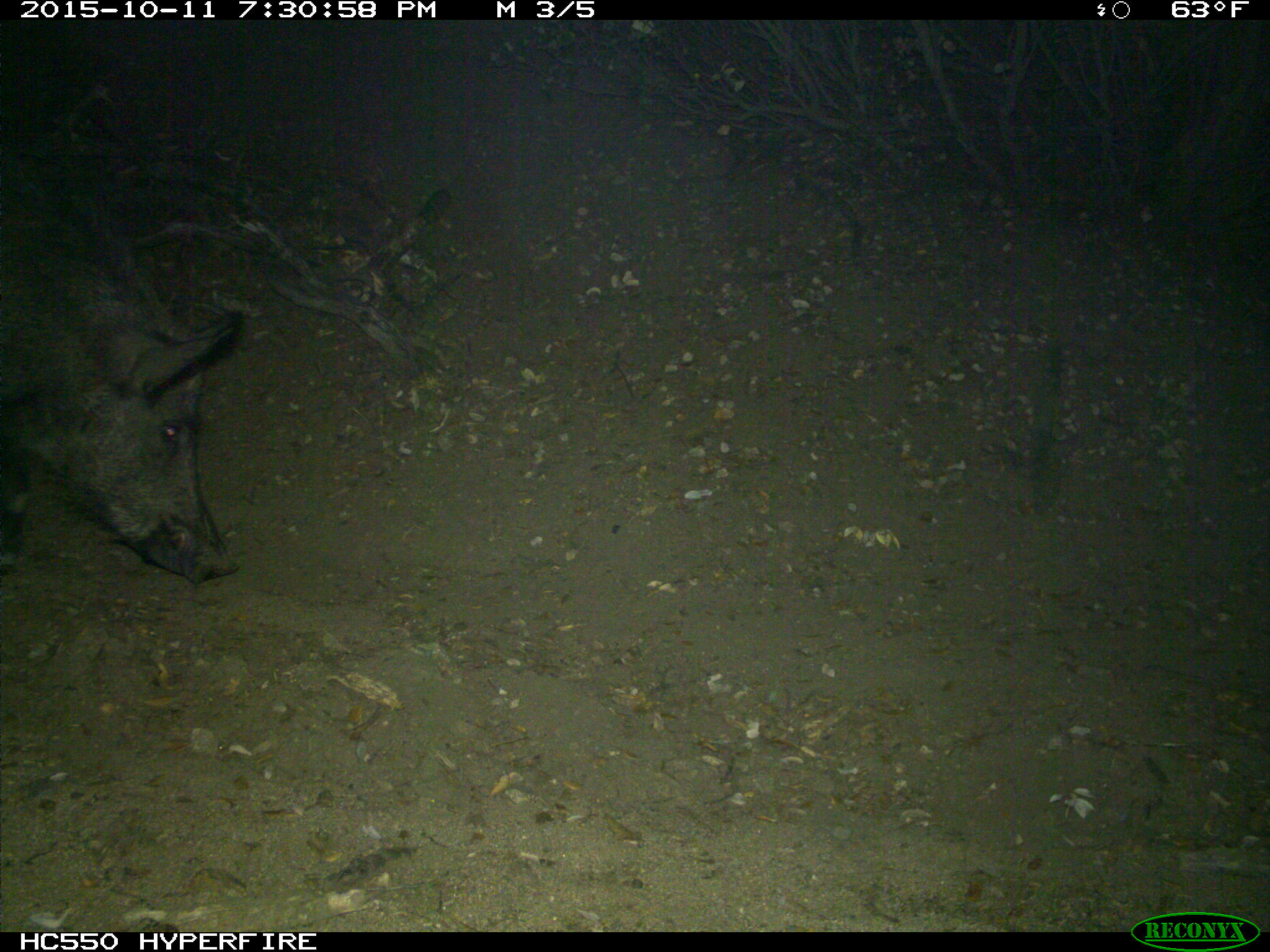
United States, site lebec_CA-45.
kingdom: Animalia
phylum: Chordata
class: Mammalia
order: Artiodactyla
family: Suidae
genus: Sus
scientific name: Sus scrofa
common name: wild boar